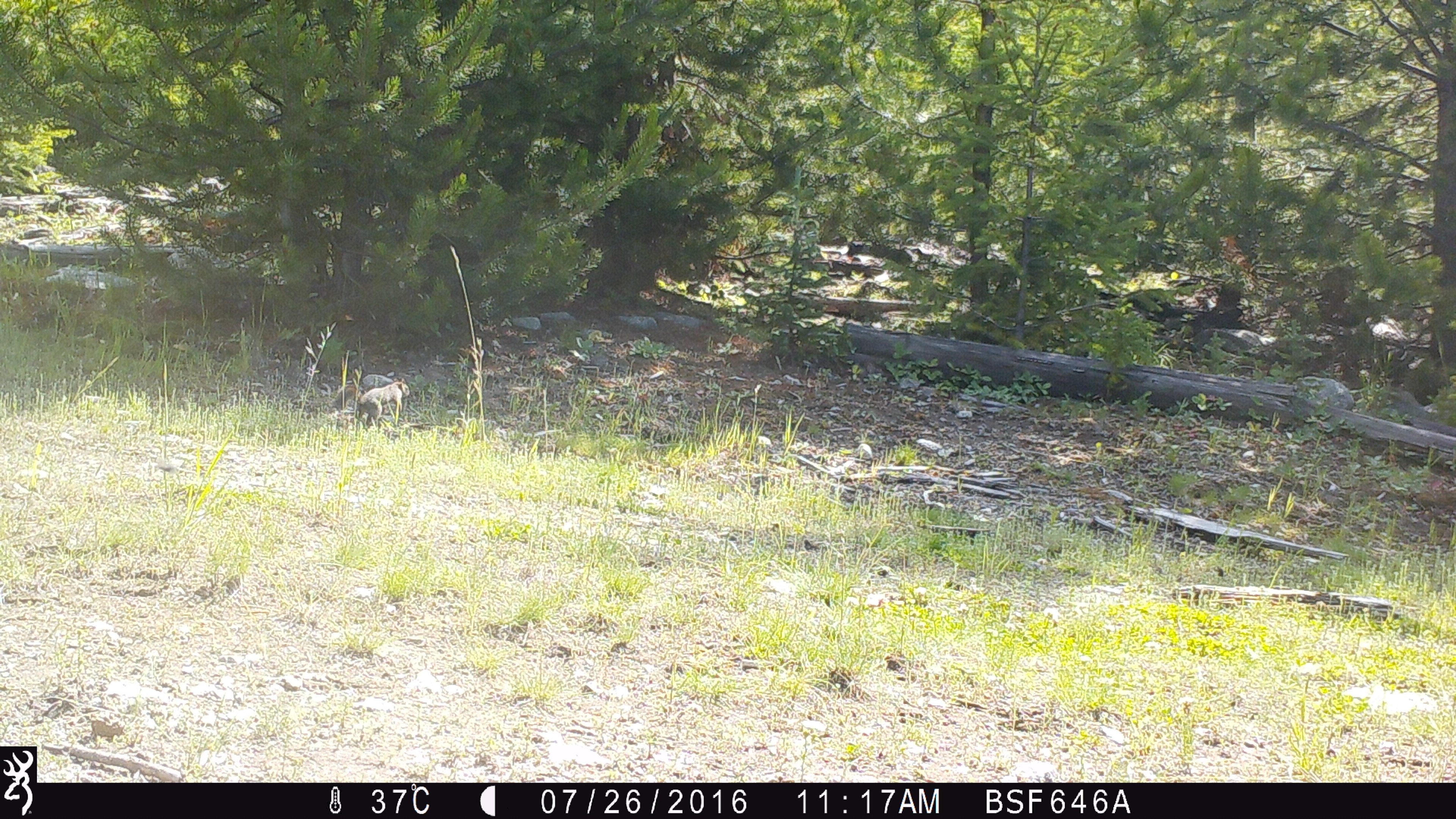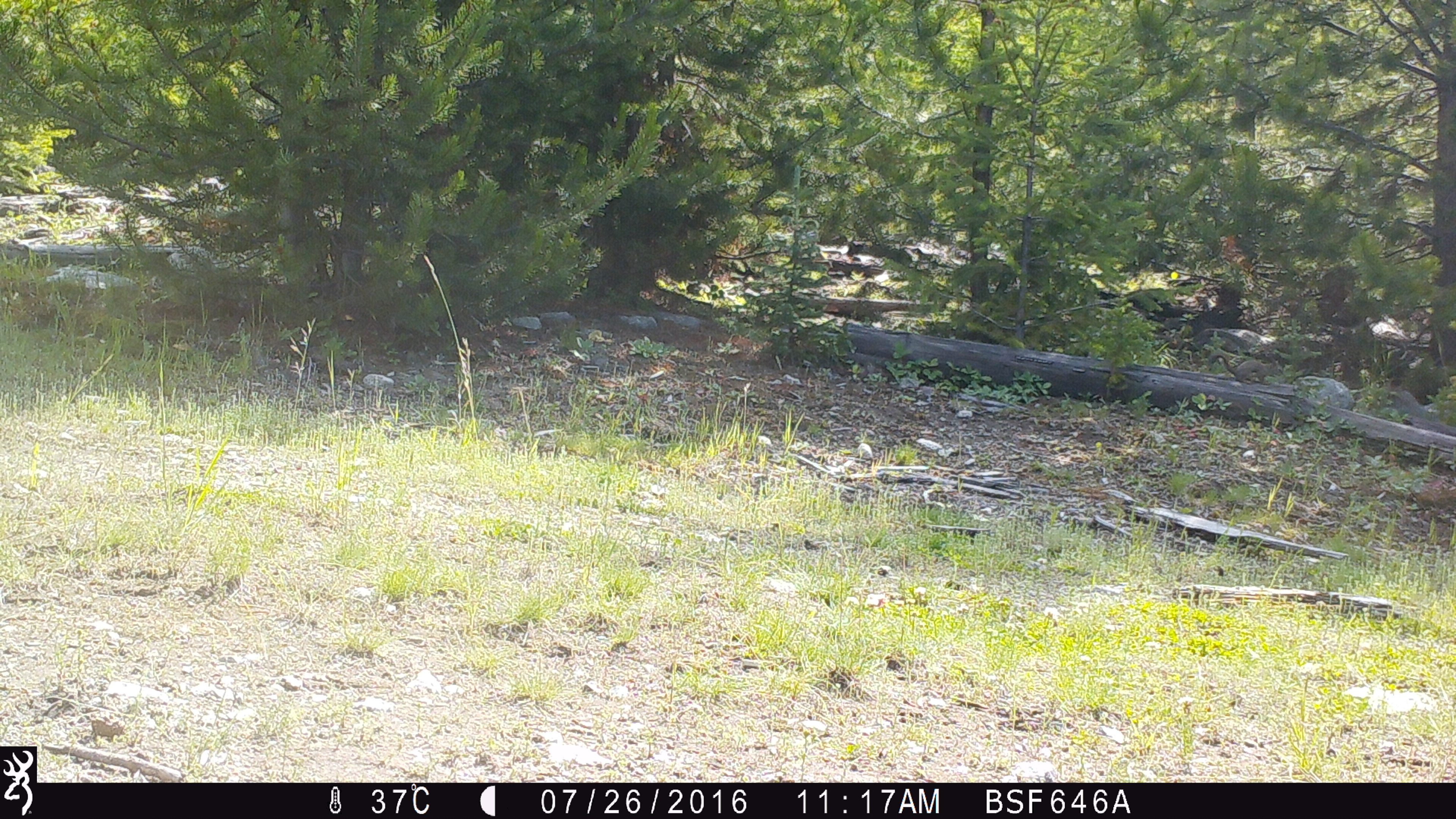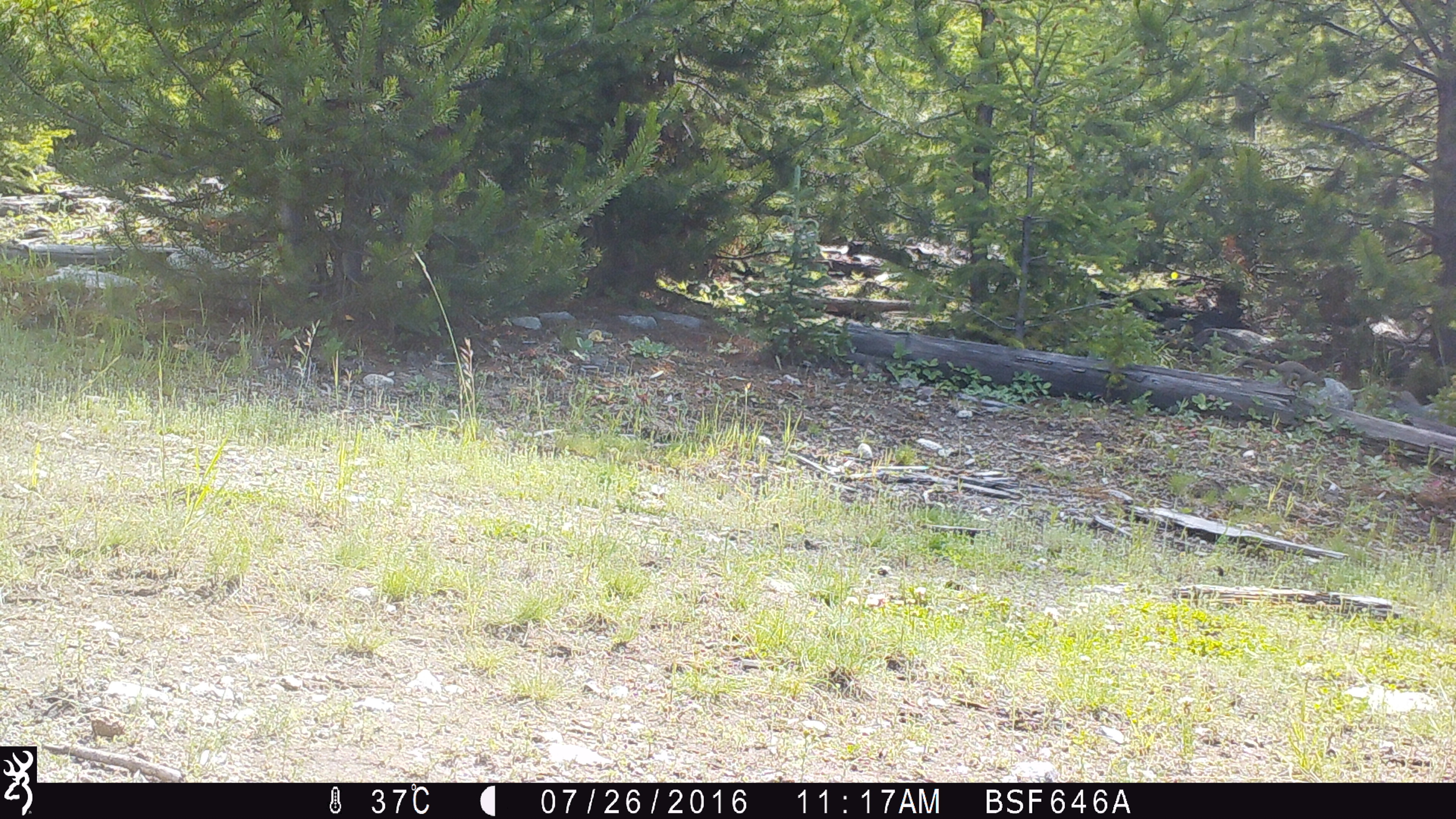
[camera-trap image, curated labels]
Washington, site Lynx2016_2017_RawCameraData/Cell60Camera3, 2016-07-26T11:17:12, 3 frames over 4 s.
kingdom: Animalia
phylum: Chordata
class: Mammalia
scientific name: Mammalia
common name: small mammal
Small mammal (Mammalia). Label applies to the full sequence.